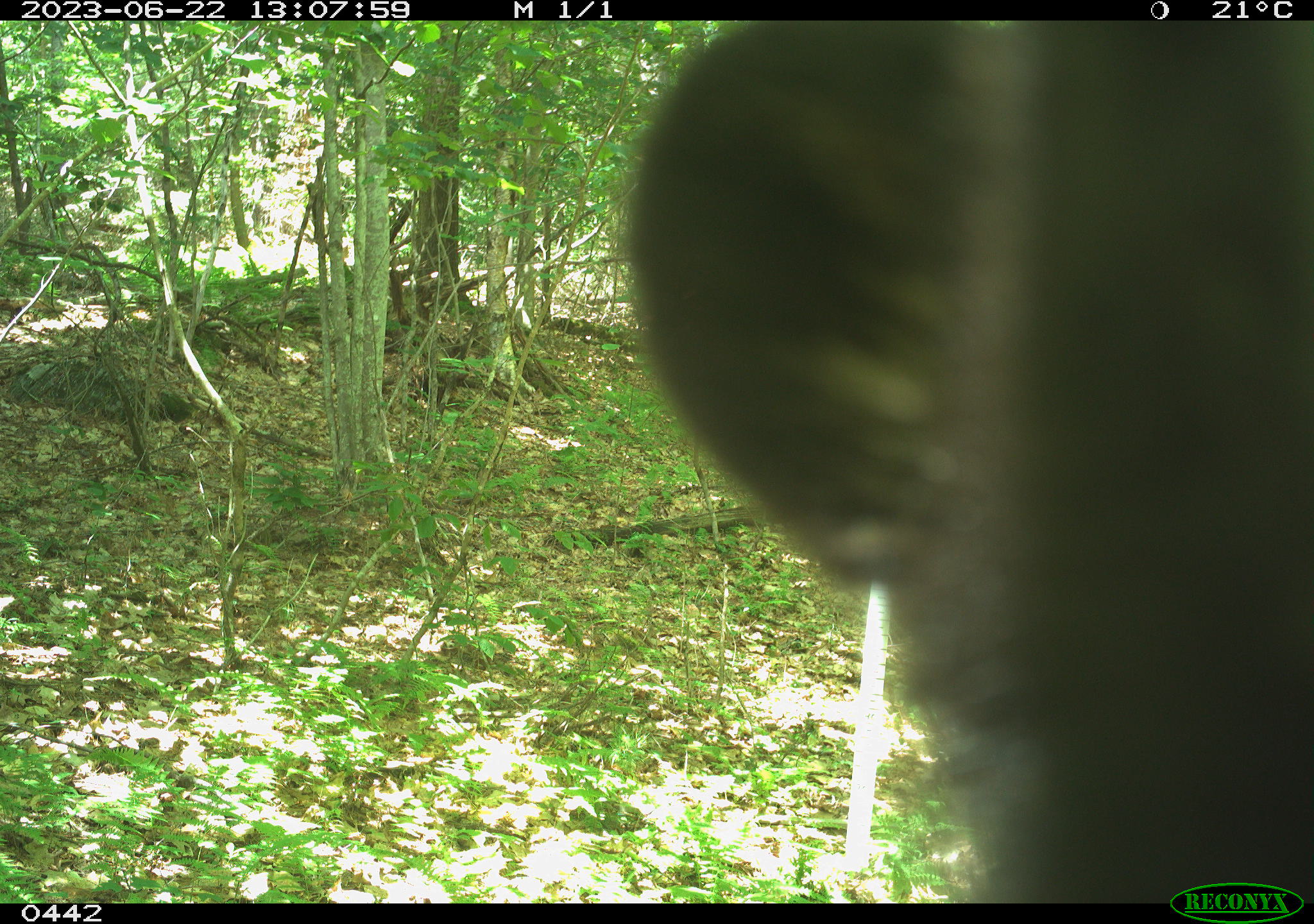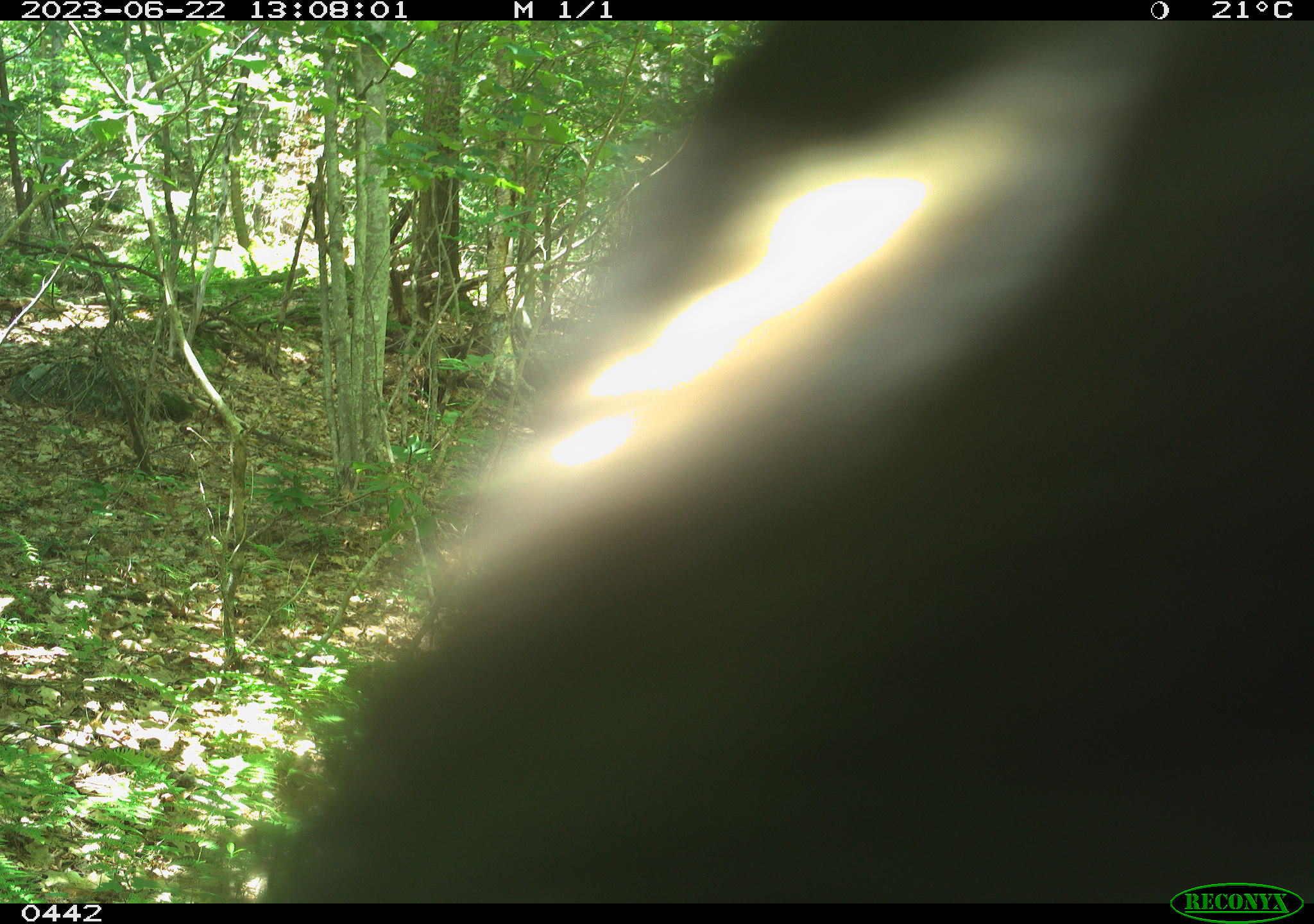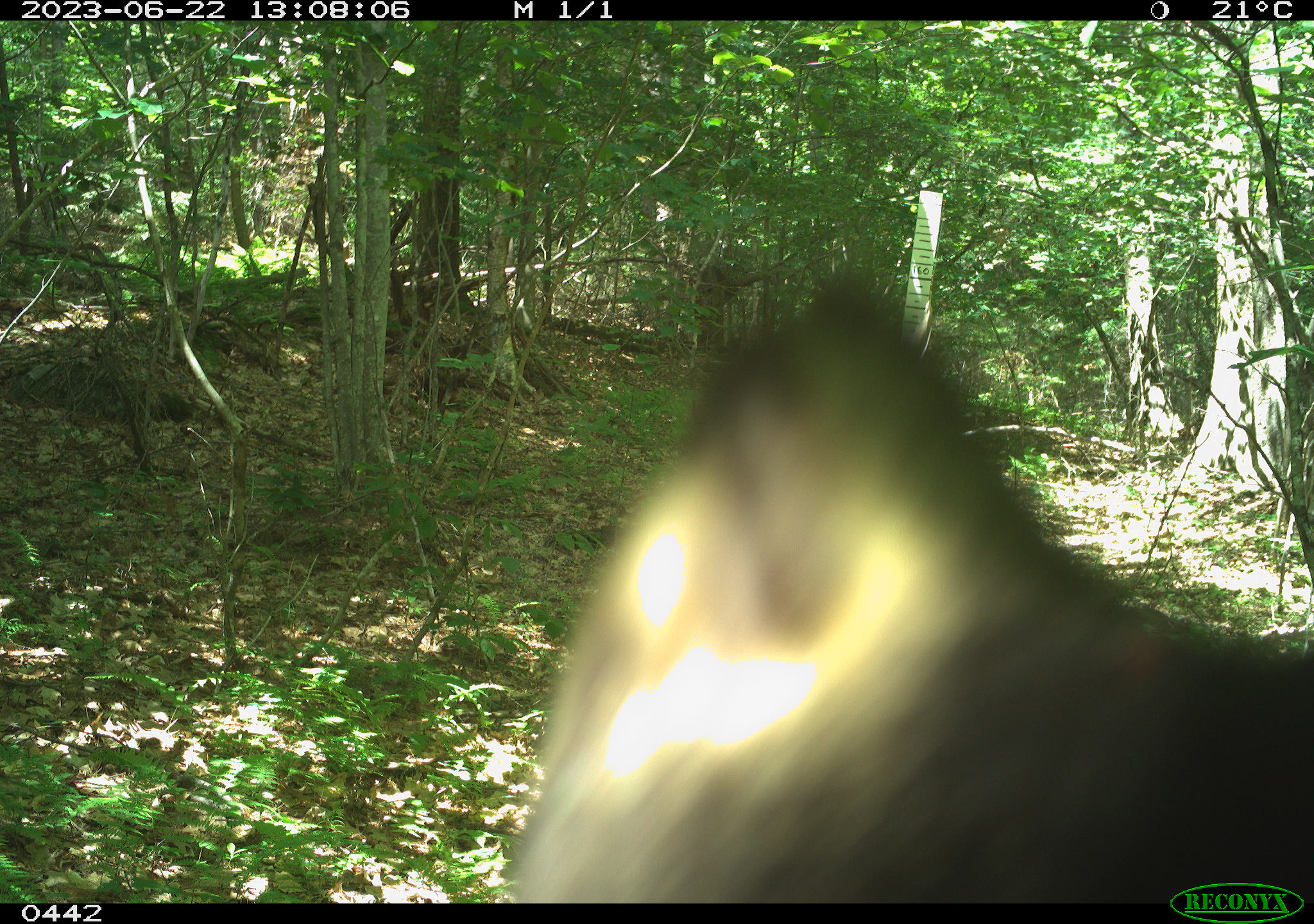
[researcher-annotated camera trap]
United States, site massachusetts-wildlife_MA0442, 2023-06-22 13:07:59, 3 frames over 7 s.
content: unidentified animal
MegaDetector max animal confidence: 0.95